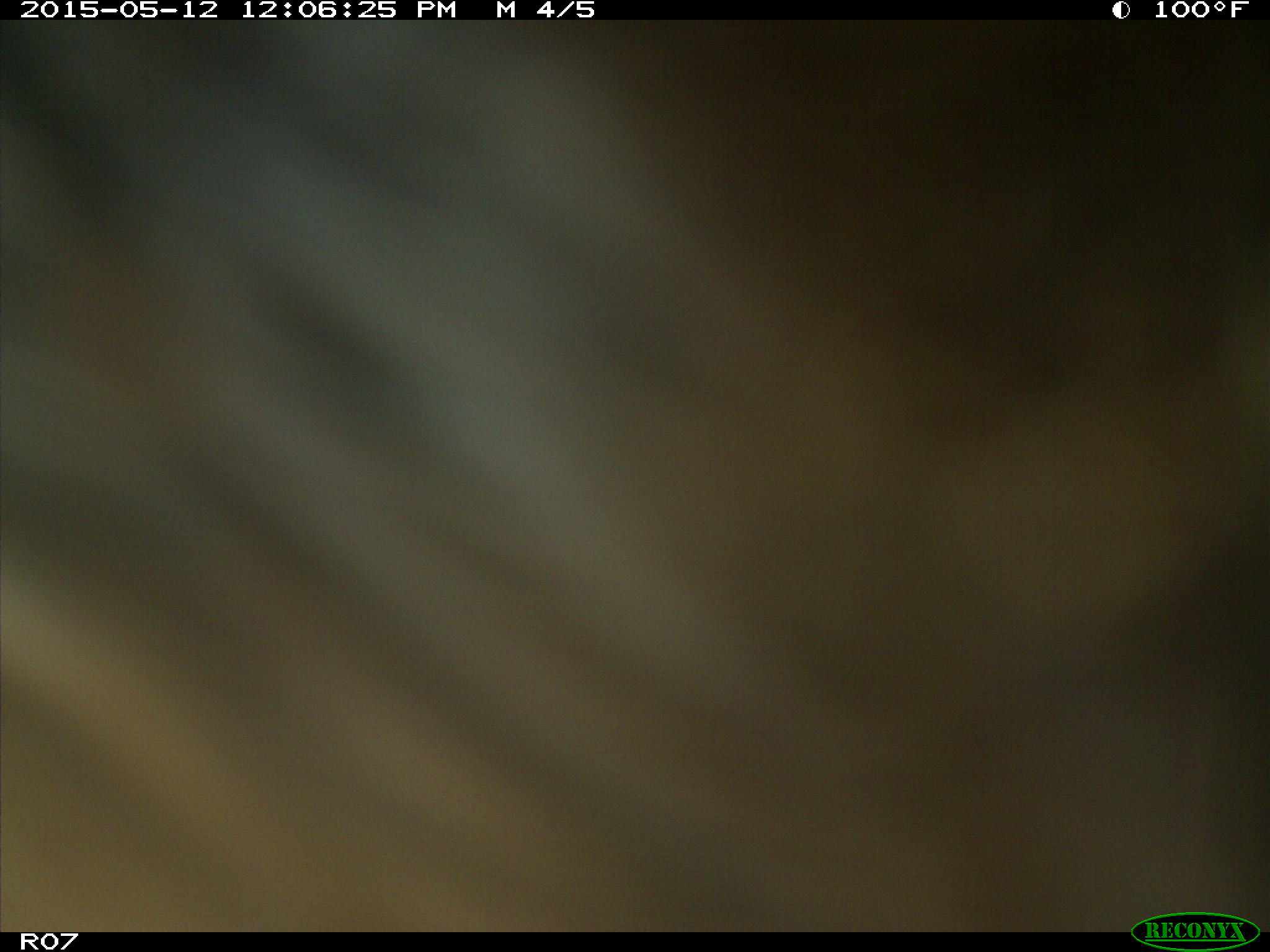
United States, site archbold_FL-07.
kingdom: Animalia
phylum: Chordata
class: Mammalia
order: Artiodactyla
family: Bovidae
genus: Bos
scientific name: Bos taurus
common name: domestic cow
Bos taurus (domestic cow).